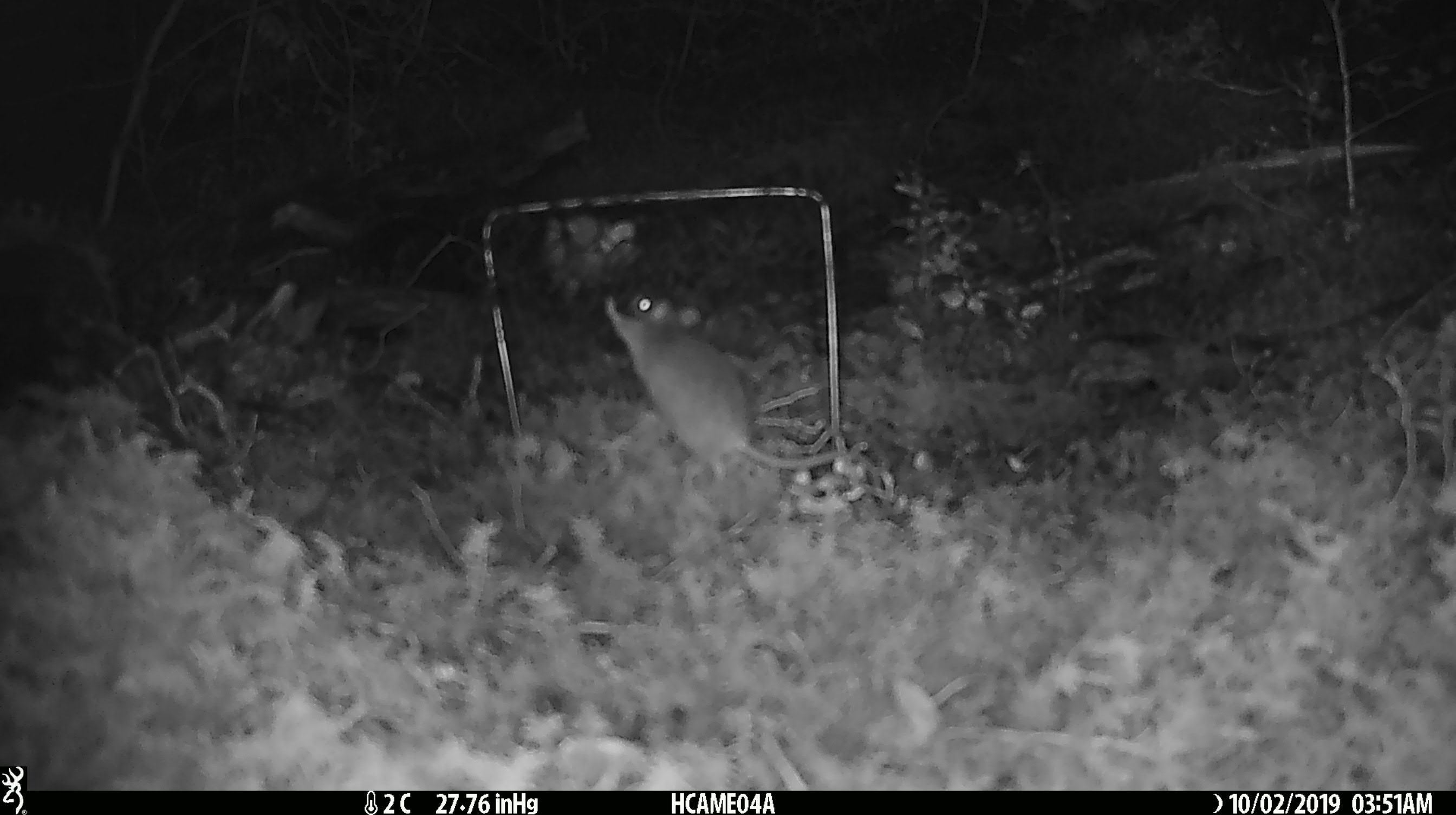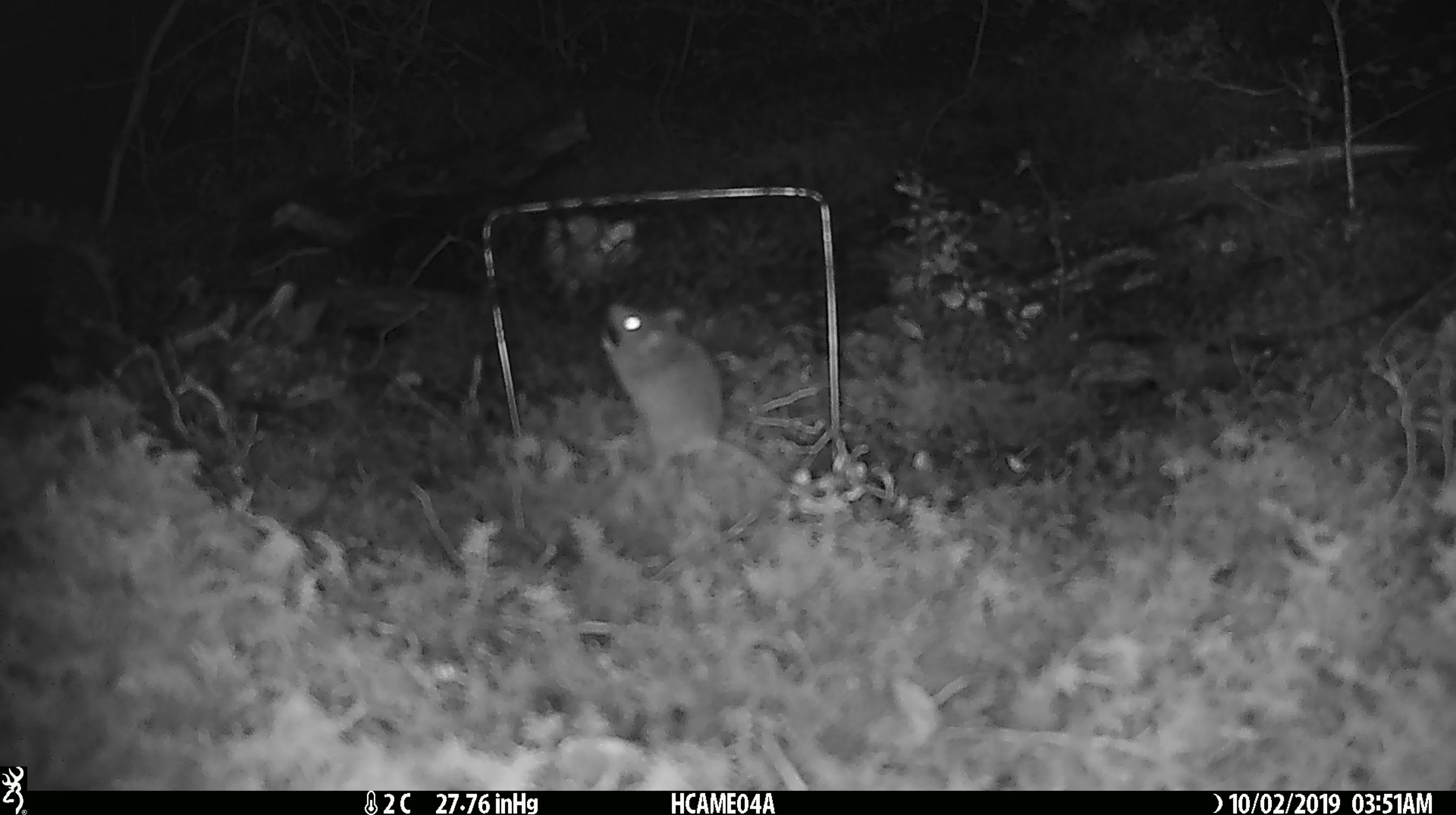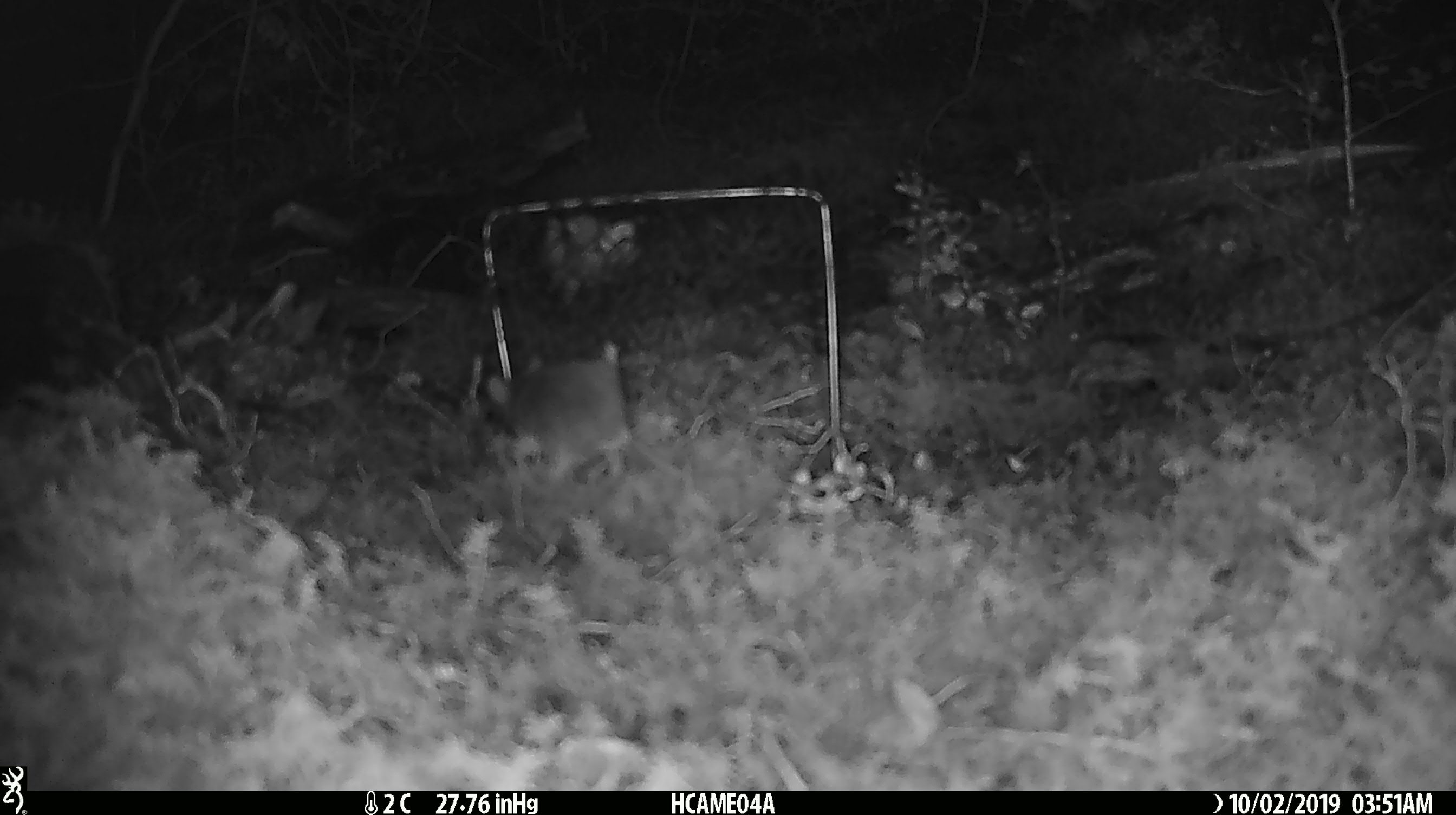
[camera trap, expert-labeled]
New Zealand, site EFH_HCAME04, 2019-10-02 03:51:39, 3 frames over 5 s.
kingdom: Animalia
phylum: Chordata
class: Mammalia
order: Rodentia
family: Muridae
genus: Mus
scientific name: Mus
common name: mouse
Mouse (Mus).